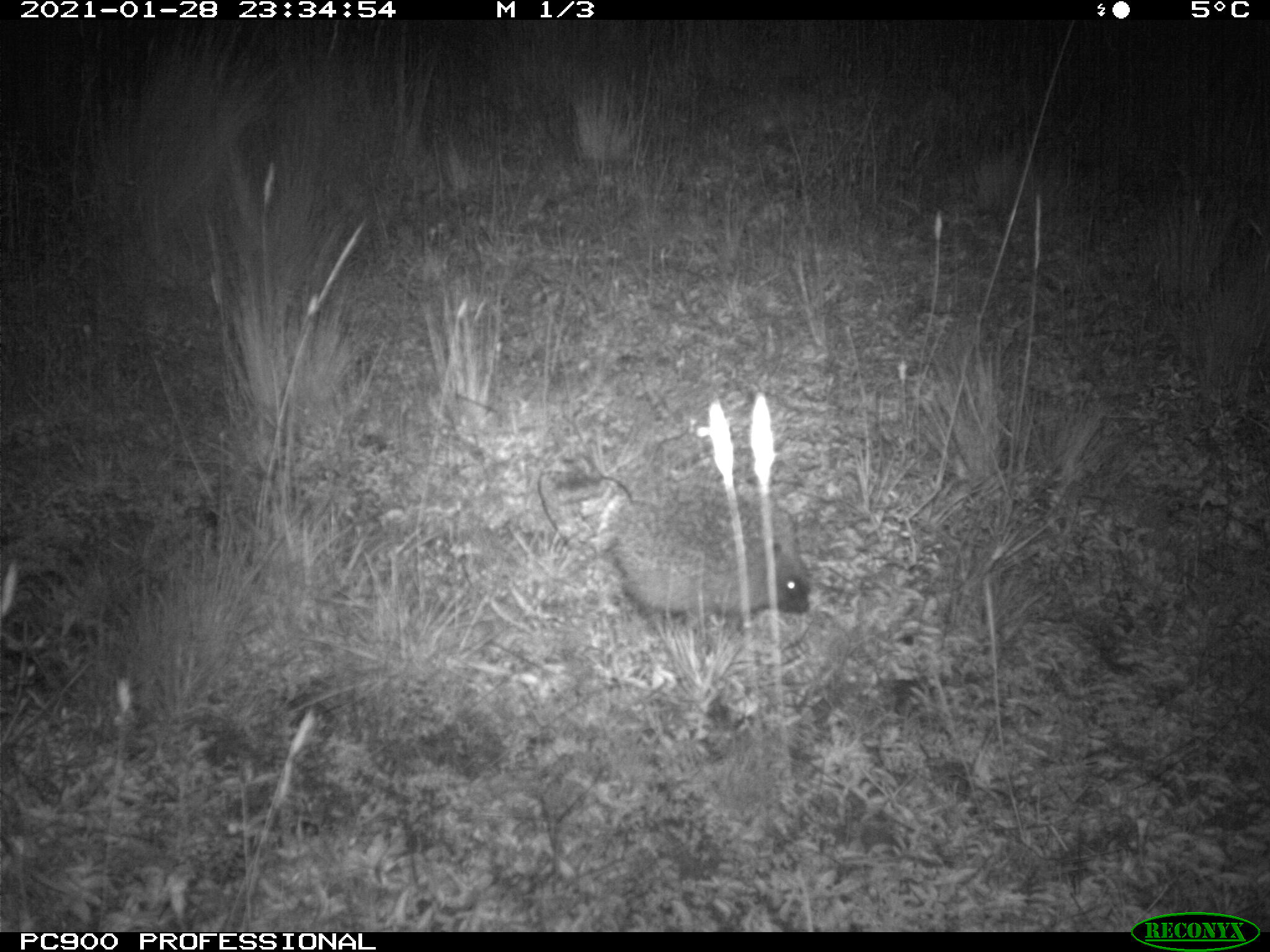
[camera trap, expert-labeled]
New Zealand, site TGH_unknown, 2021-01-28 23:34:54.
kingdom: Animalia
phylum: Chordata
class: Mammalia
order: Eulipotyphla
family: Erinaceidae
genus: Erinaceus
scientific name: Erinaceus europaeus europaeus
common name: european hedgehog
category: hedgehog